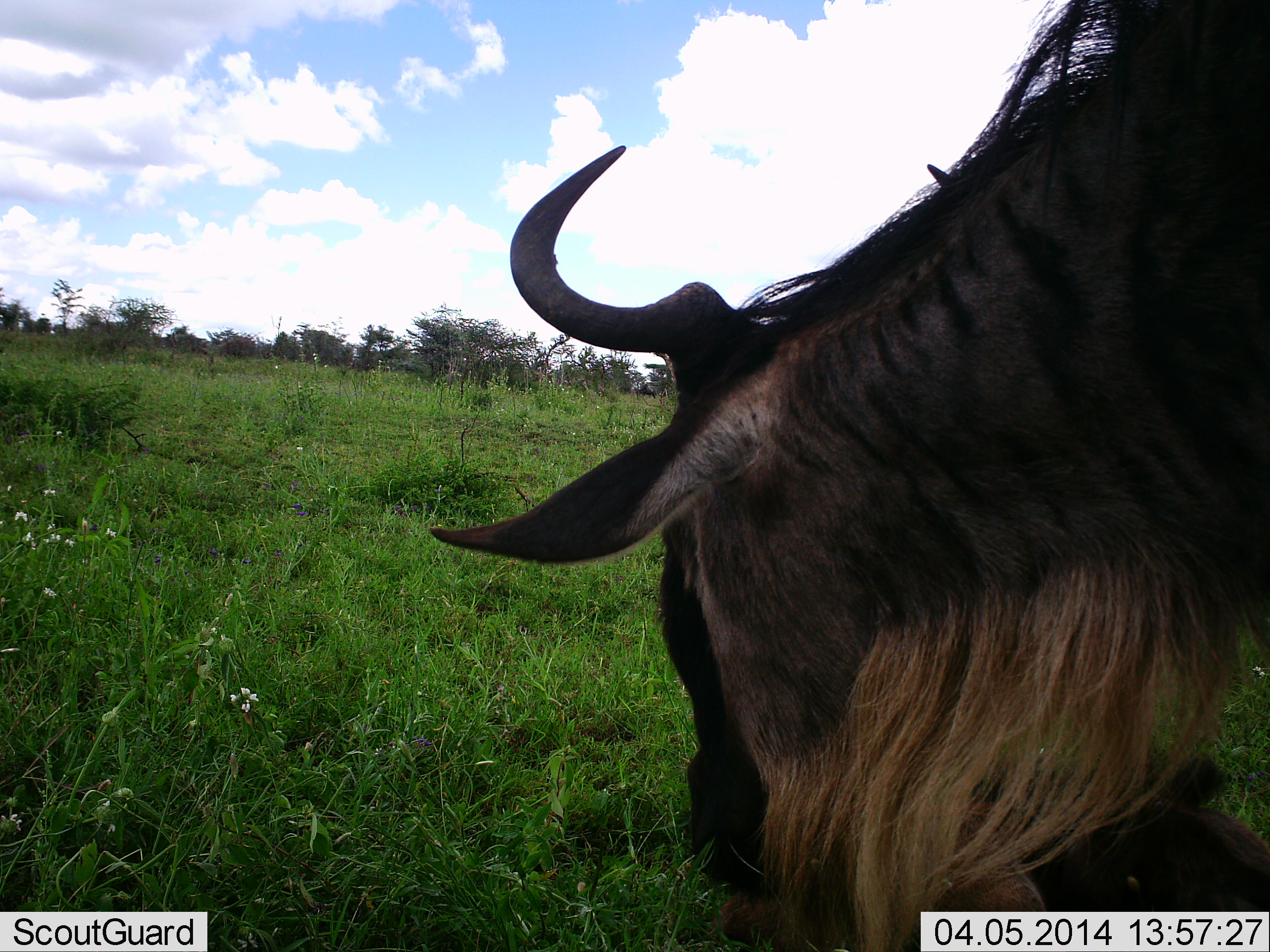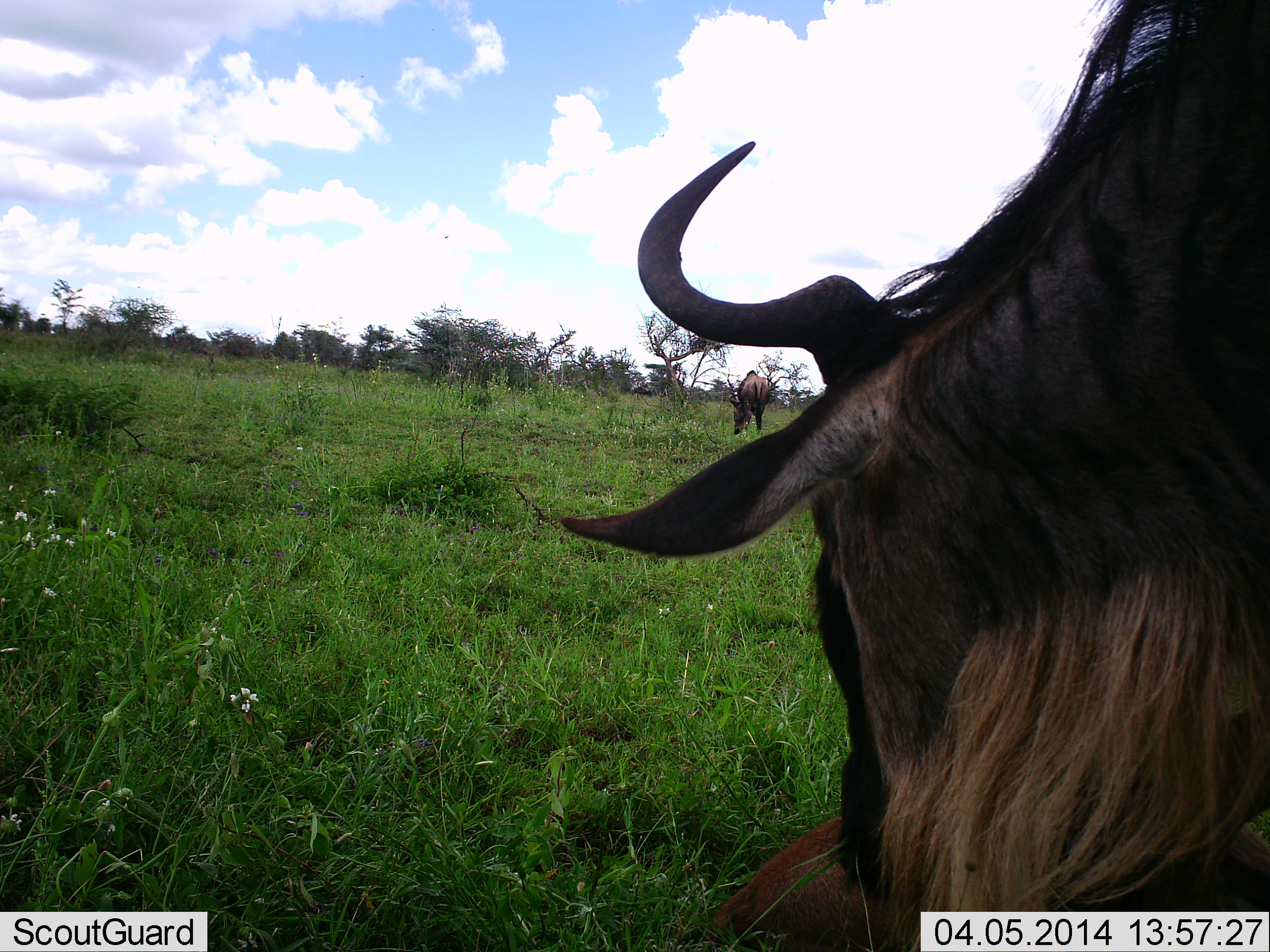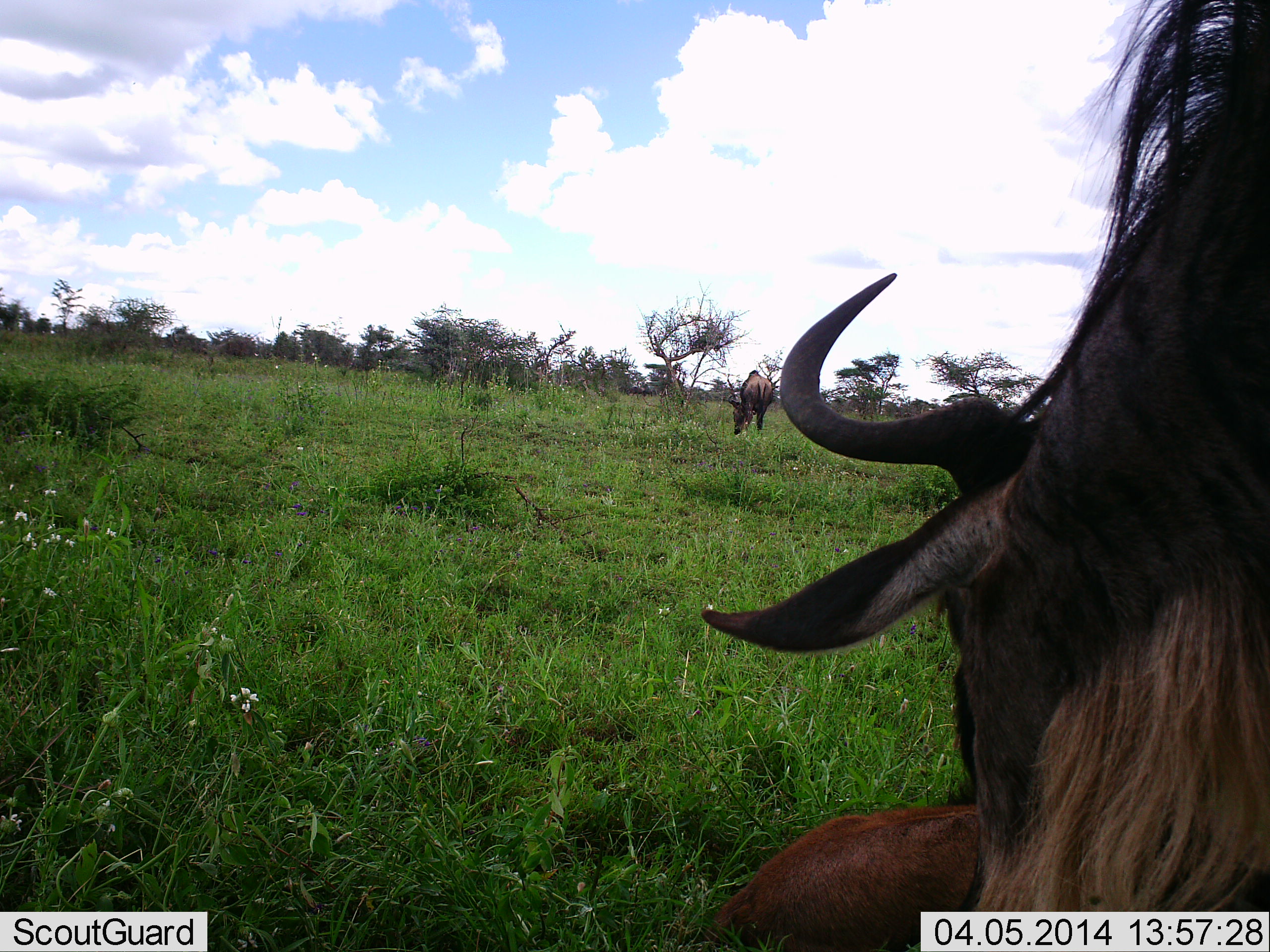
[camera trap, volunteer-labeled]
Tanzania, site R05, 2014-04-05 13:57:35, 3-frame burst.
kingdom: Animalia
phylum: Chordata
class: Mammalia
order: Artiodactyla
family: Bovidae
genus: Connochaetes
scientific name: Connochaetes taurinus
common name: blue wildebeest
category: wildebeest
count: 2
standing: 30%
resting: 40%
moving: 20%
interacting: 0%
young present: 30%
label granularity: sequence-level